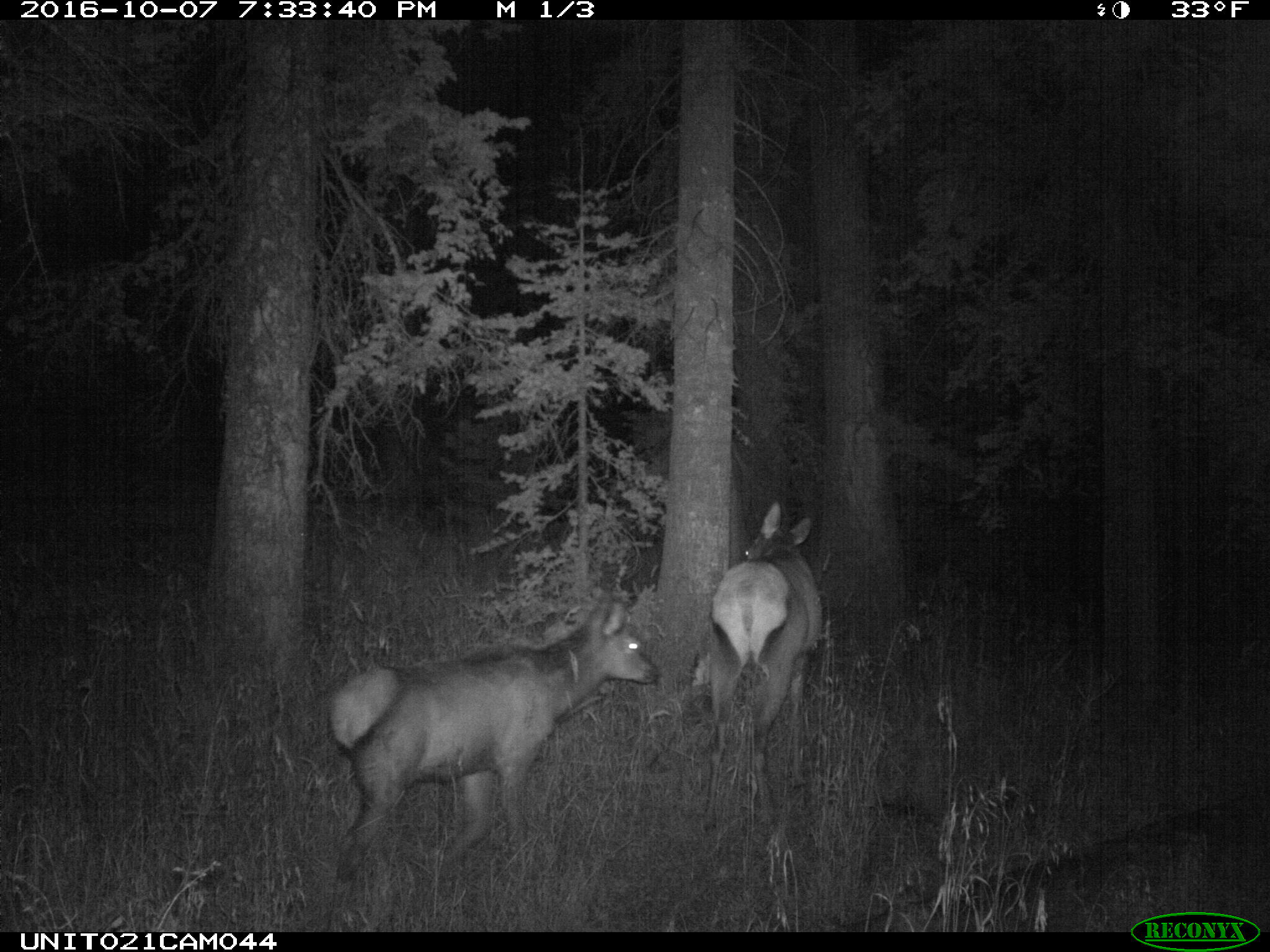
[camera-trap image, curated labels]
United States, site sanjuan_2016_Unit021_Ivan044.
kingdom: Animalia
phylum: Chordata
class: Mammalia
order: Artiodactyla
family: Cervidae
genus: Cervus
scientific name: Cervus elaphus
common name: red deer